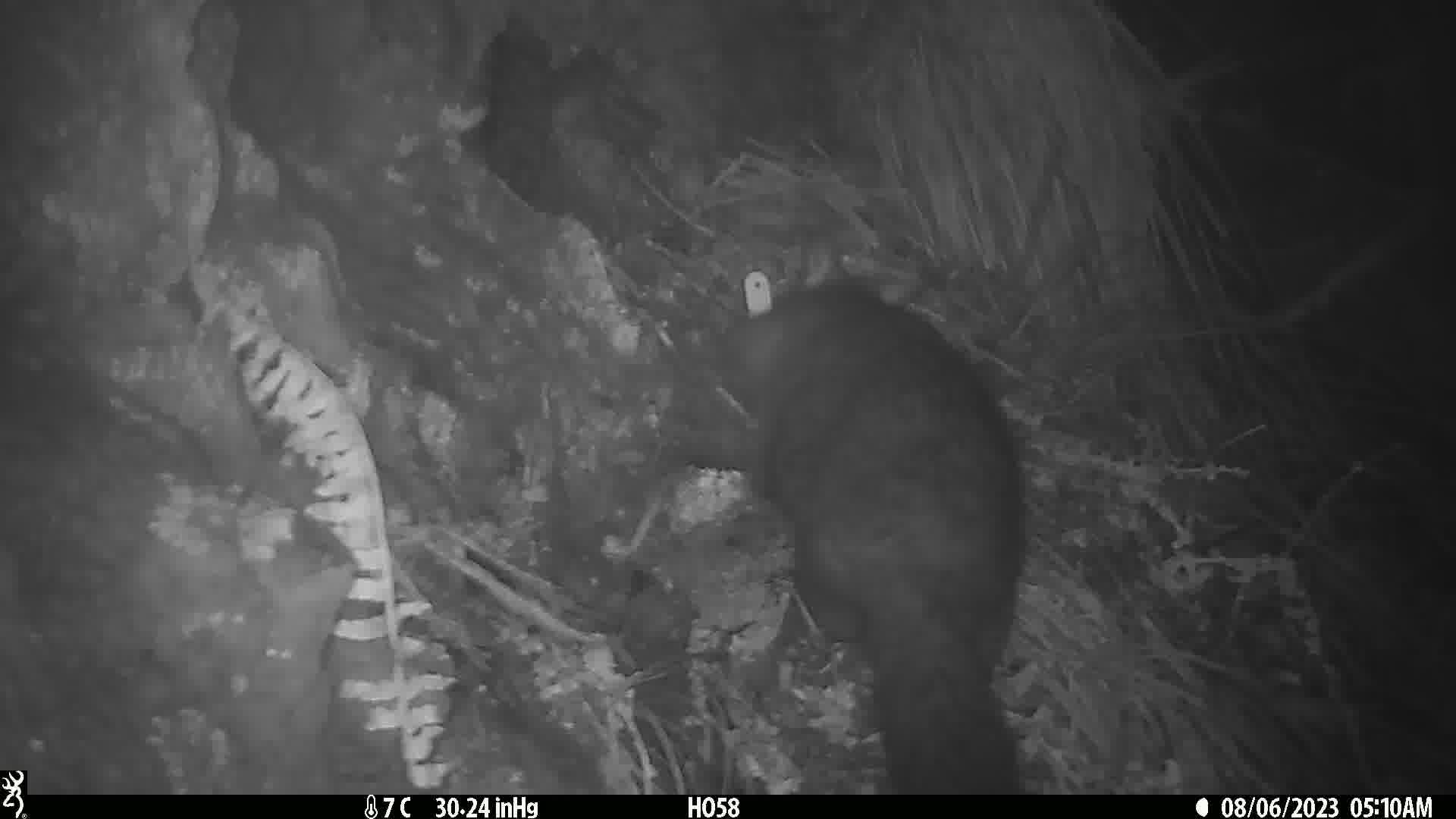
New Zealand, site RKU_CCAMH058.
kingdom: Animalia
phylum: Chordata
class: Mammalia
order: Diprotodontia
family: Phalangeridae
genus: Trichosurus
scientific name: Trichosurus vulpecula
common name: common brushtail possum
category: possum